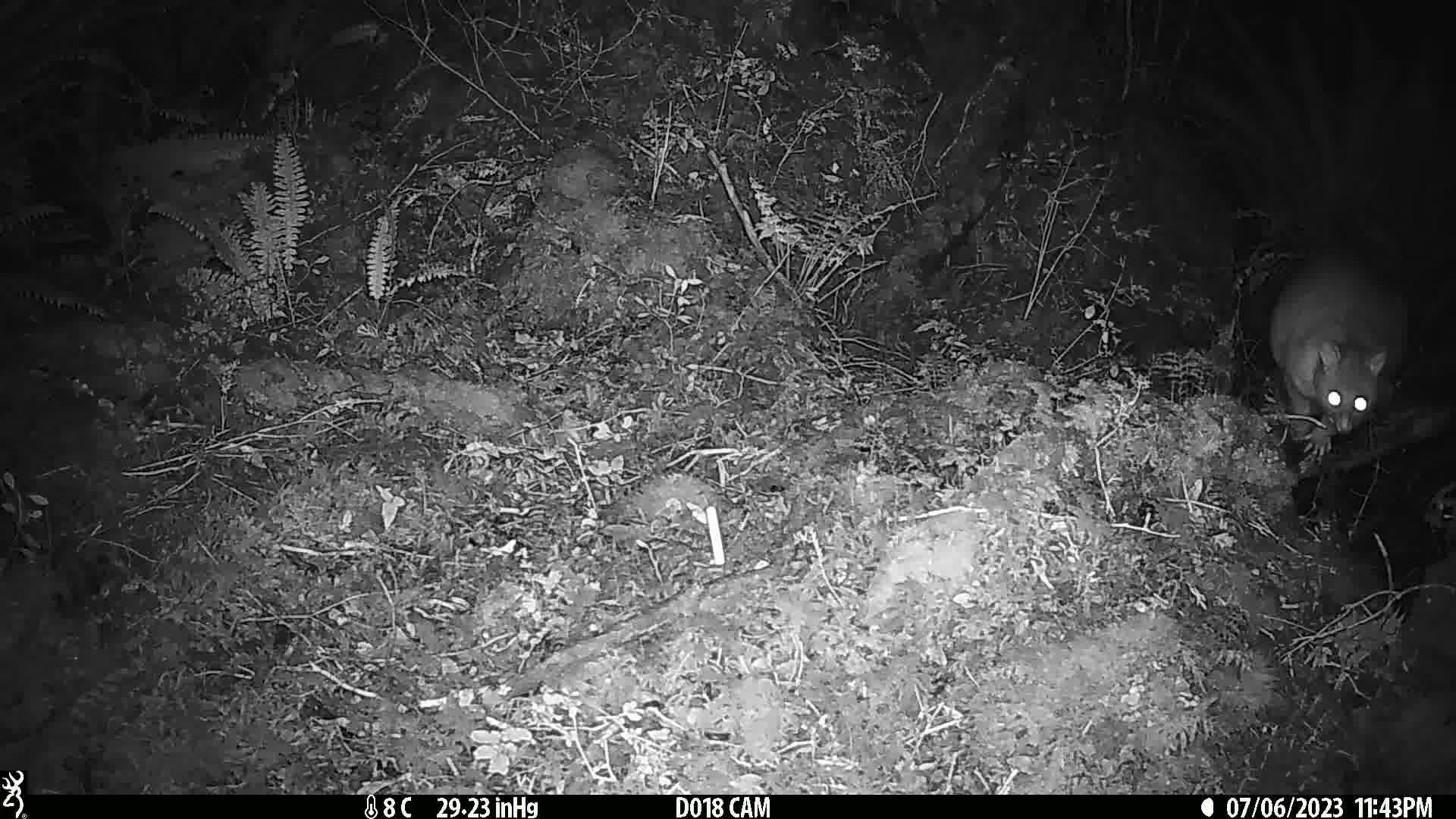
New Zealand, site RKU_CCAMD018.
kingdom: Animalia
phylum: Chordata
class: Mammalia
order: Diprotodontia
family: Phalangeridae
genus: Trichosurus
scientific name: Trichosurus vulpecula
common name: common brushtail possum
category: possum